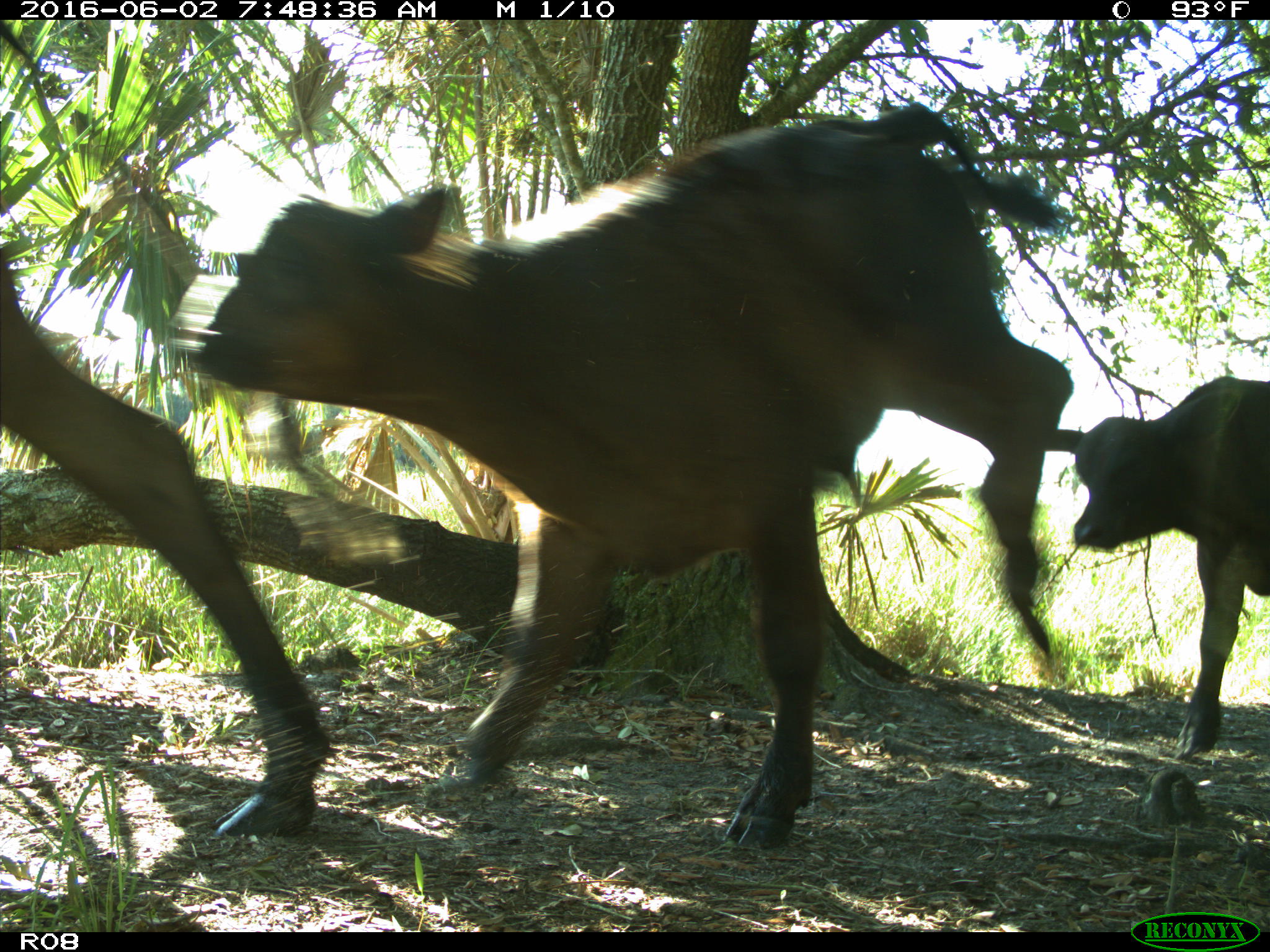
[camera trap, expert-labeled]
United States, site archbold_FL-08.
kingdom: Animalia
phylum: Chordata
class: Mammalia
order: Artiodactyla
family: Bovidae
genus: Bos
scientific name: Bos taurus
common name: domestic cow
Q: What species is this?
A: Bos taurus (domestic cow).